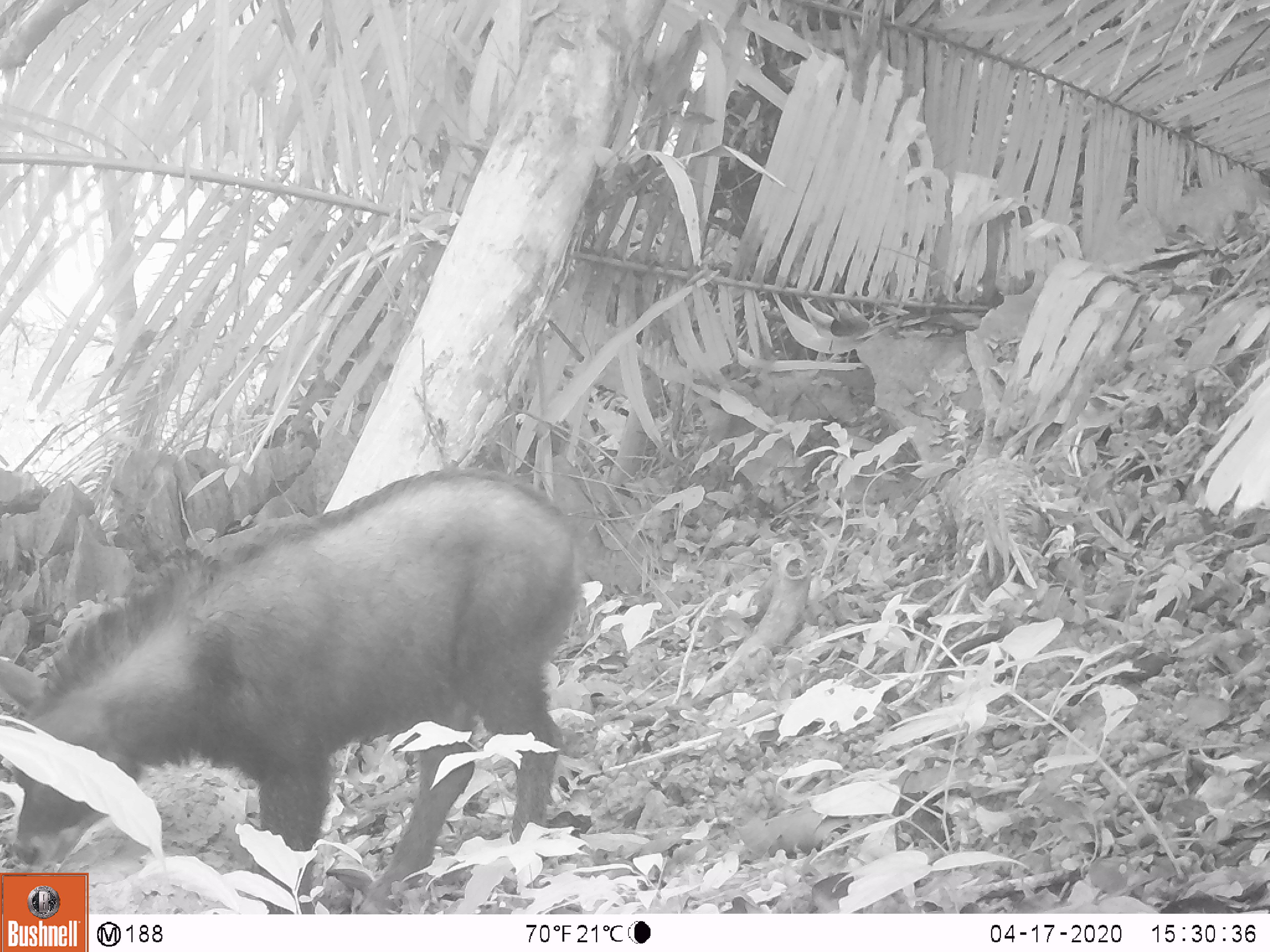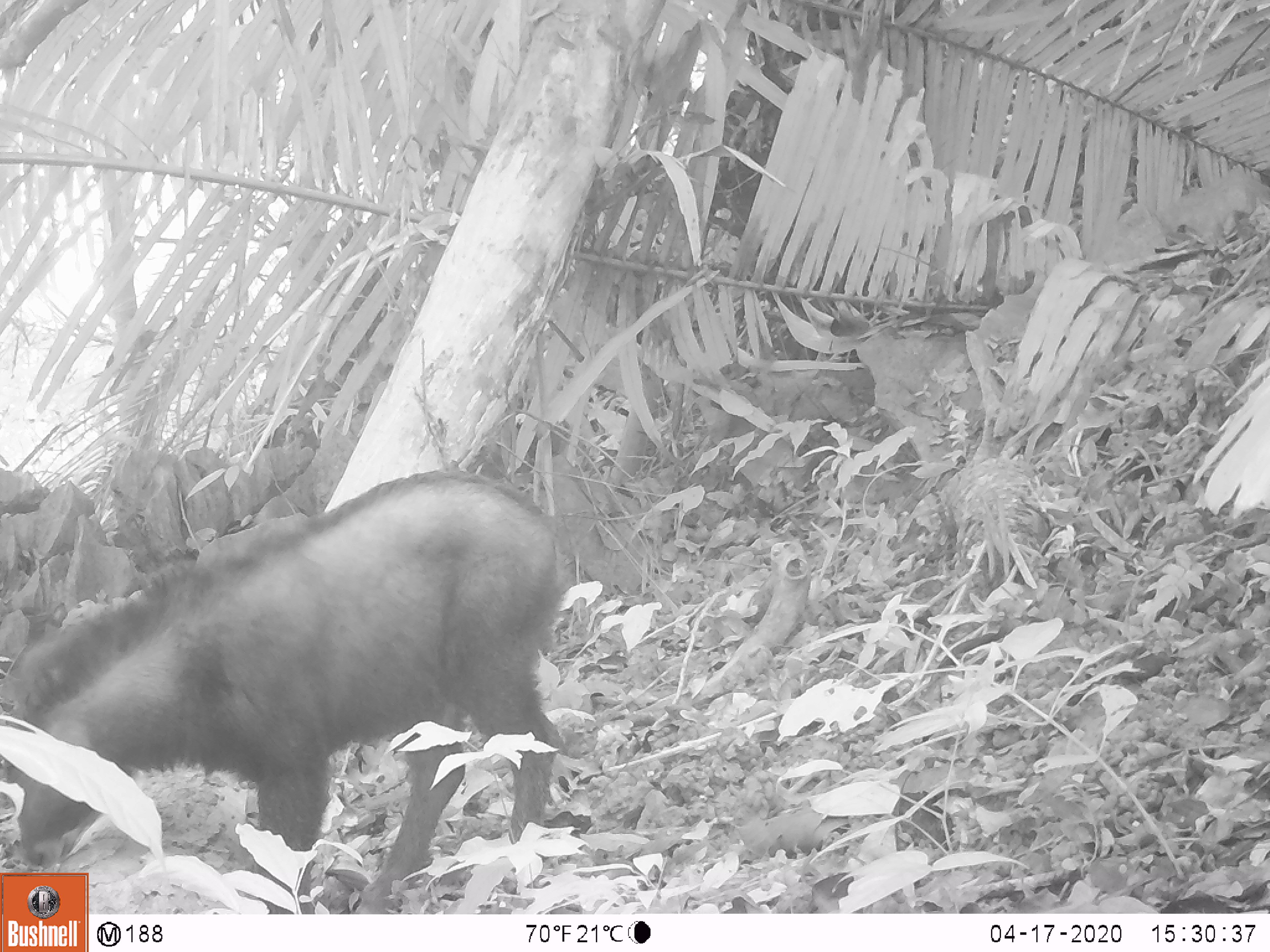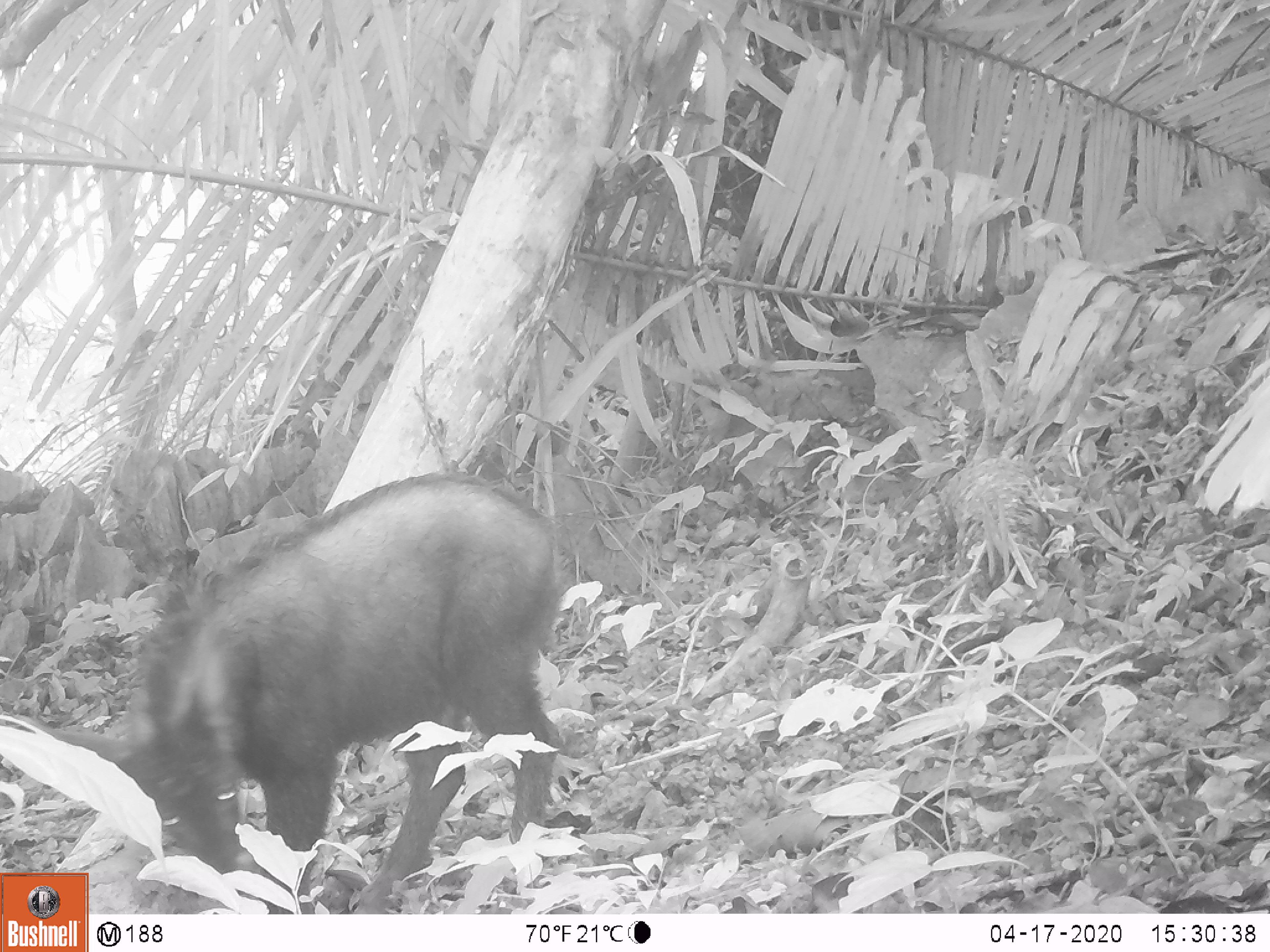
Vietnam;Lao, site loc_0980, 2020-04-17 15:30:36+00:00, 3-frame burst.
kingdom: Animalia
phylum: Chordata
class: Mammalia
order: Artiodactyla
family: Bovidae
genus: Capricornis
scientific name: Capricornis sumatraensis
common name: chinese serow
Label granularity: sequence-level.